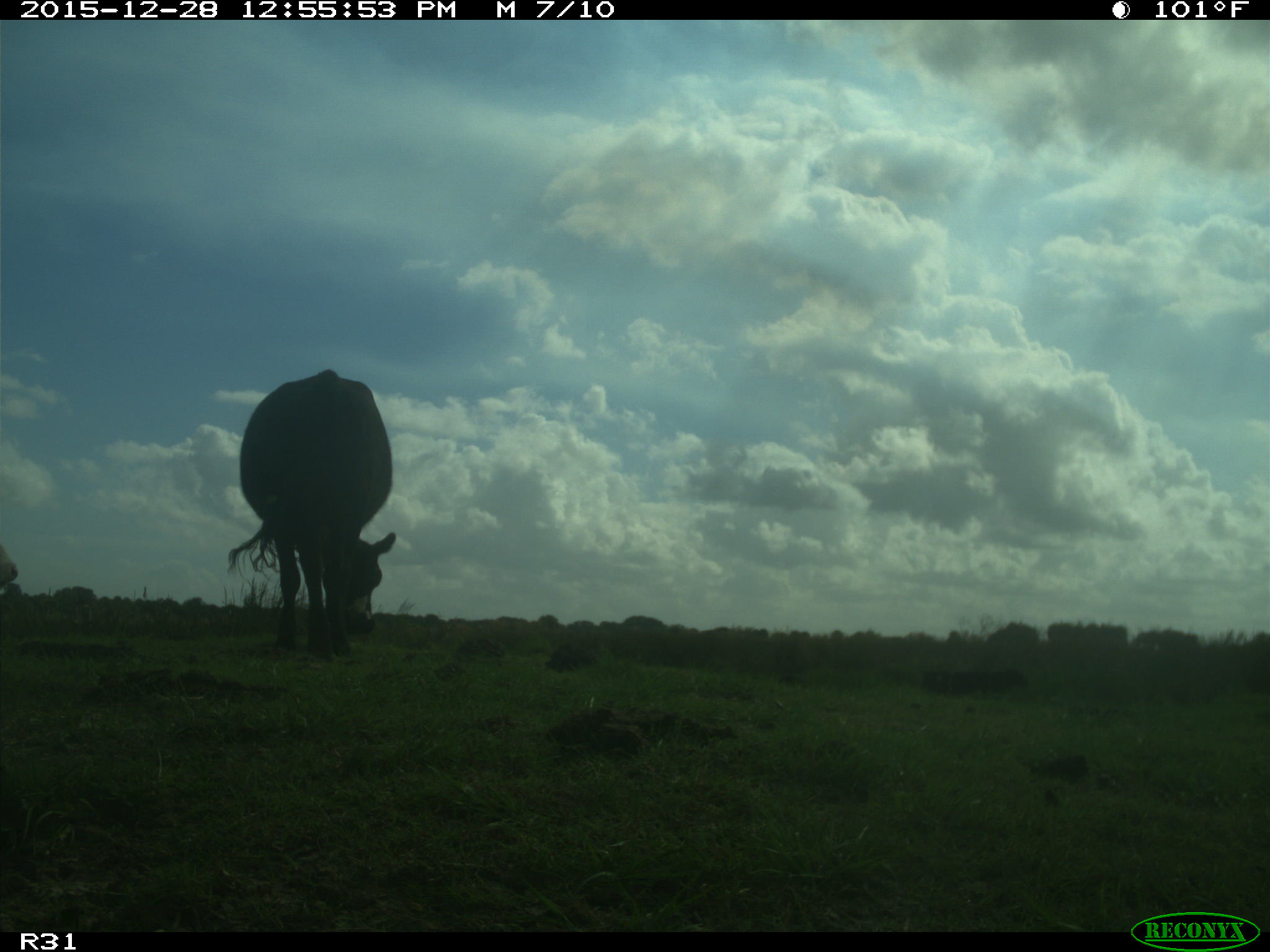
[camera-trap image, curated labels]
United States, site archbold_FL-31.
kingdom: Animalia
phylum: Chordata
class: Mammalia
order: Artiodactyla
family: Bovidae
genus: Bos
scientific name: Bos taurus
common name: domestic cow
Bos taurus (domestic cow).